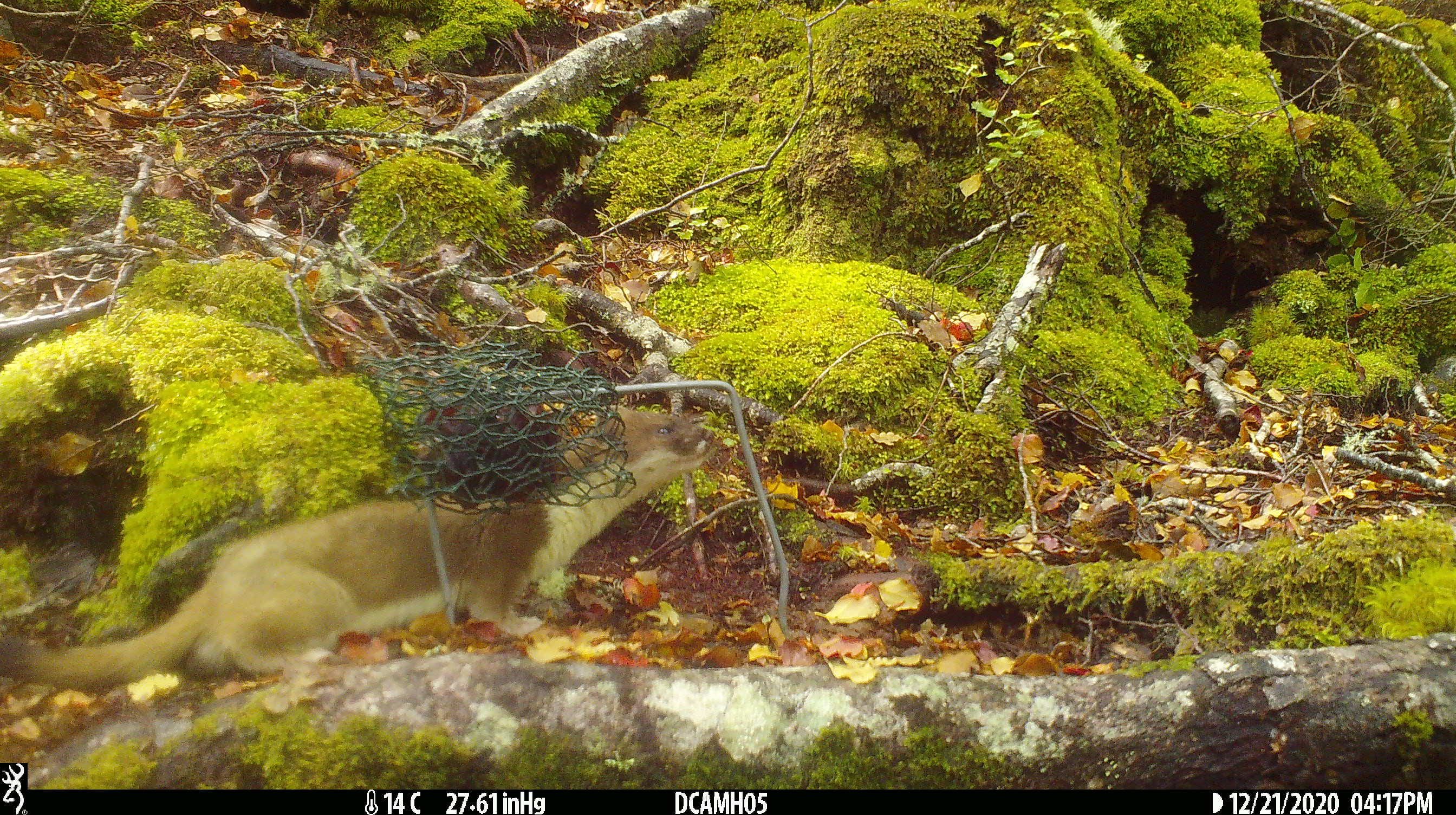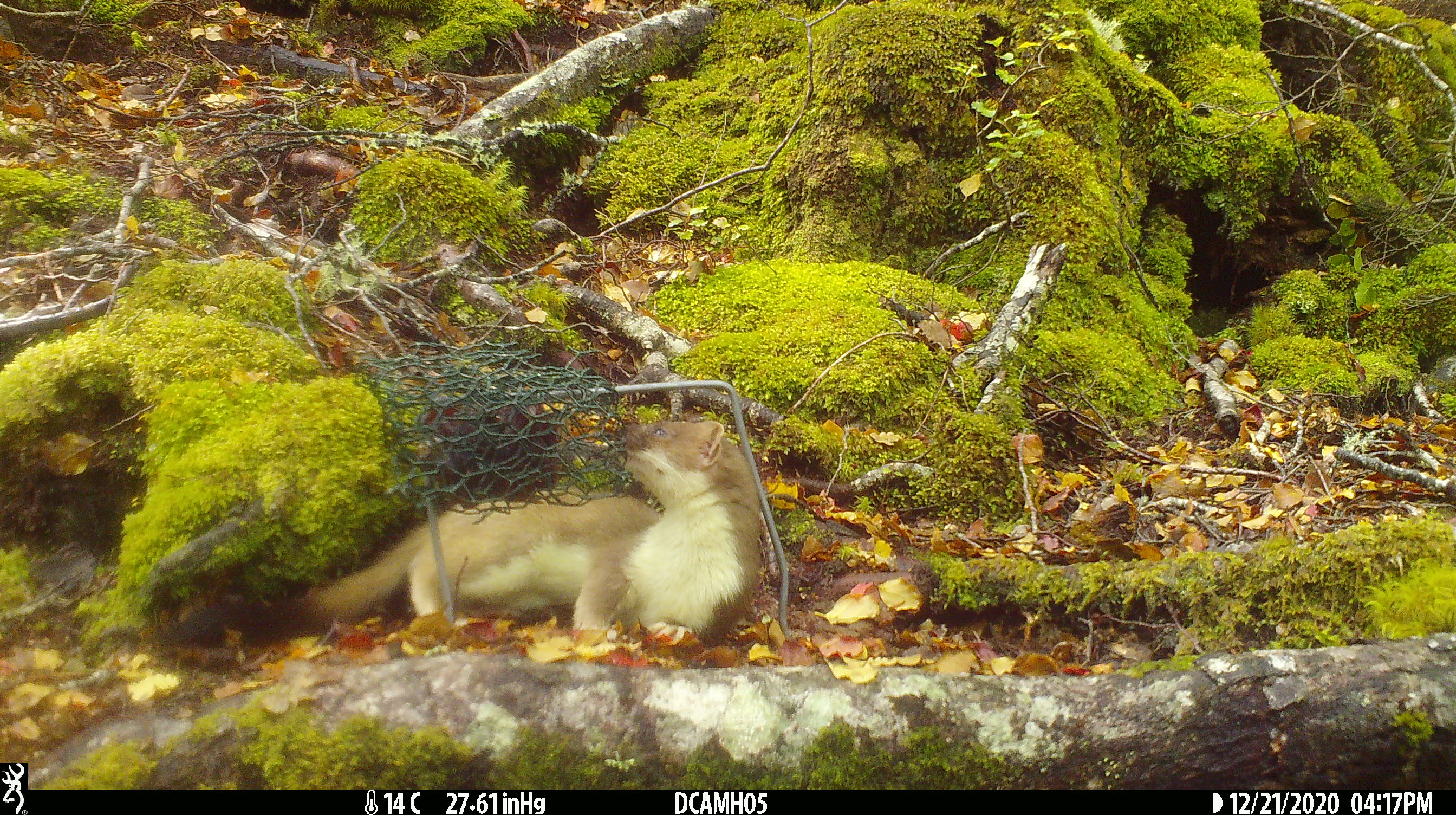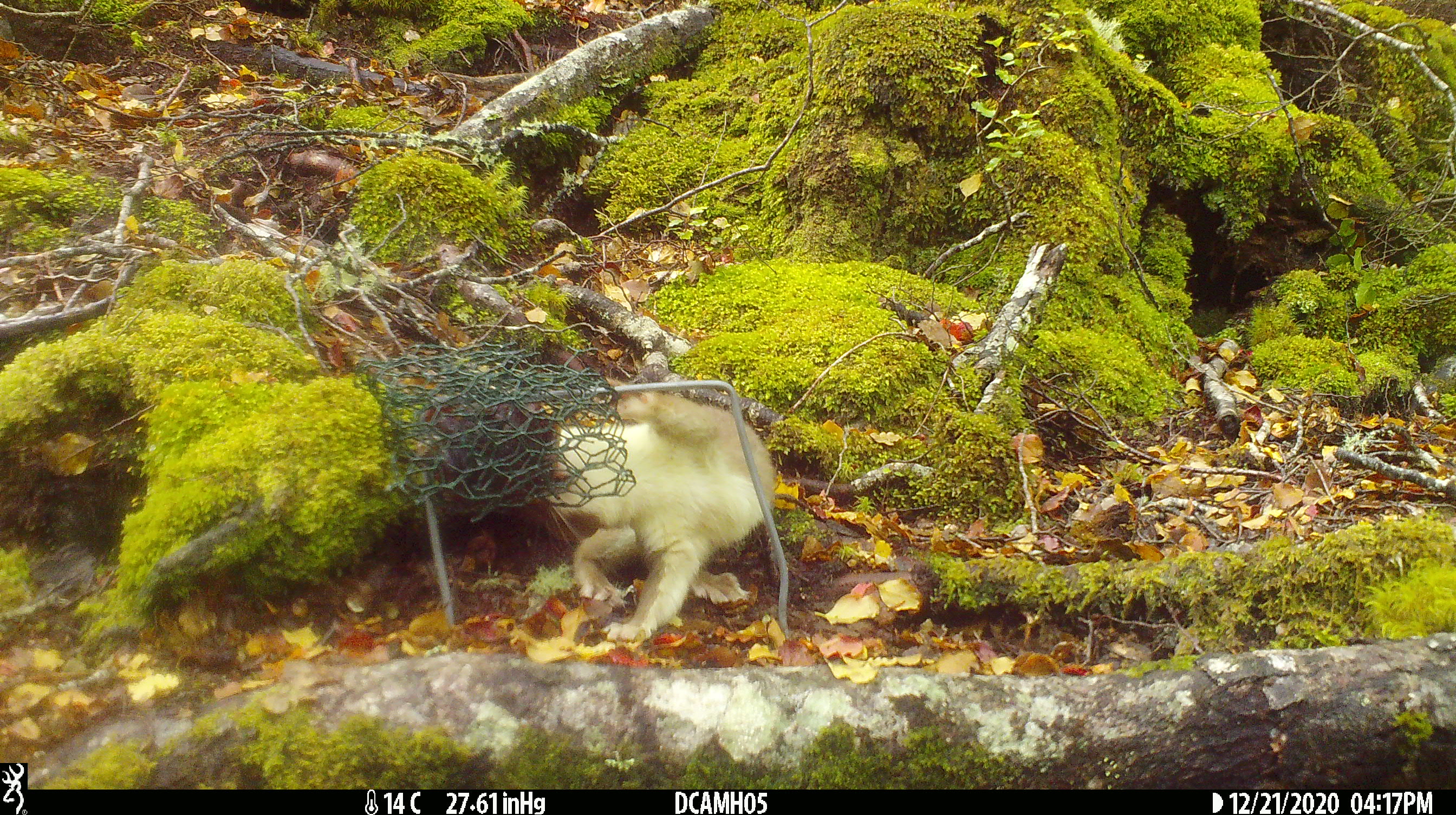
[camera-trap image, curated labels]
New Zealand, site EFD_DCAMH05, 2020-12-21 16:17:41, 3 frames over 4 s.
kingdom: Animalia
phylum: Chordata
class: Mammalia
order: Carnivora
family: Mustelidae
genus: Mustela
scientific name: Mustela erminea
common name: stoat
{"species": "stoat (Mustela erminea)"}